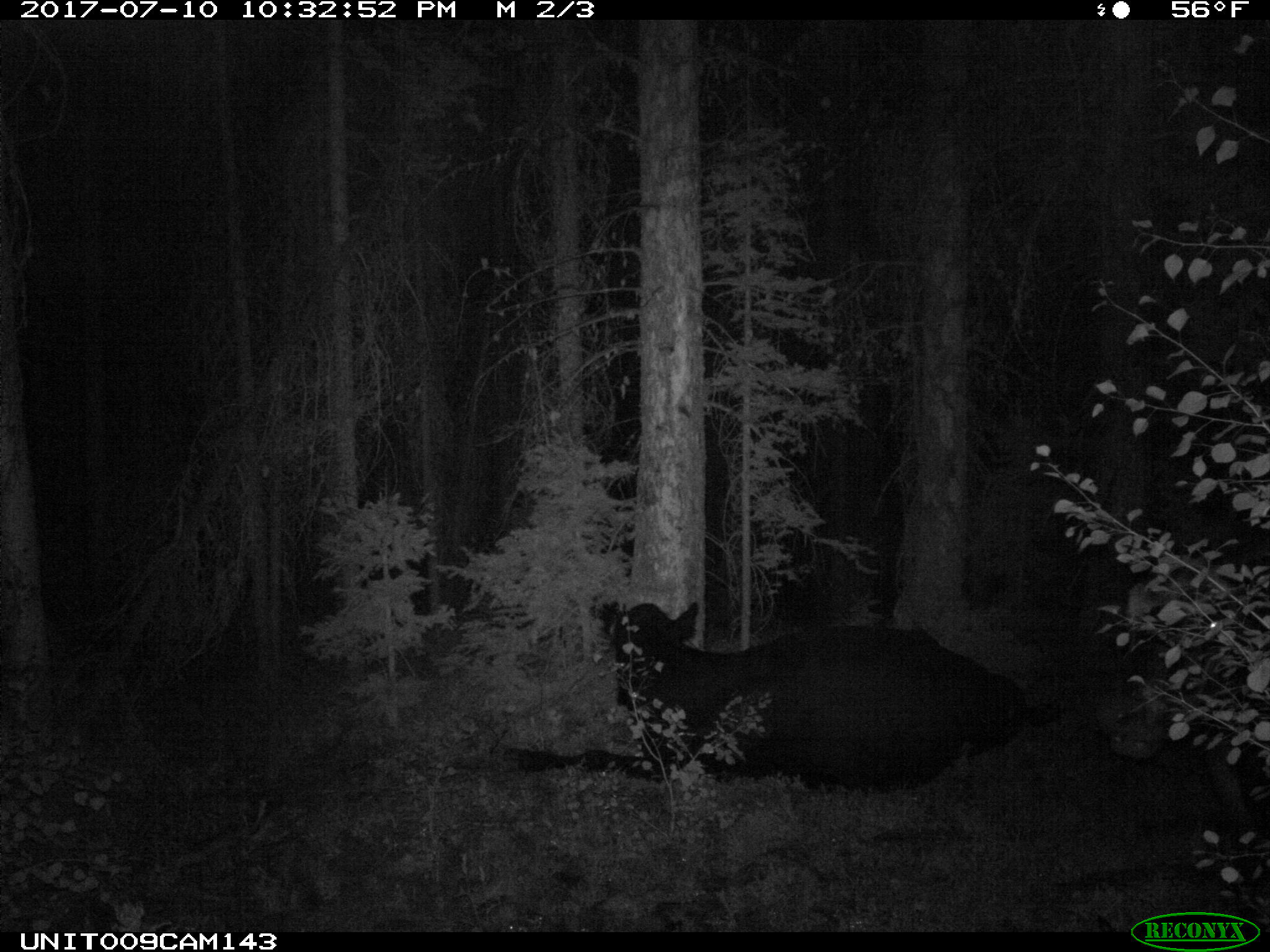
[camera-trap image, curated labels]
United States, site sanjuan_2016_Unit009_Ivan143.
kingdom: Animalia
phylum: Chordata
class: Mammalia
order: Artiodactyla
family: Bovidae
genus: Bos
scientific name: Bos taurus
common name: domestic cow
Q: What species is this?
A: Bos taurus (domestic cow).